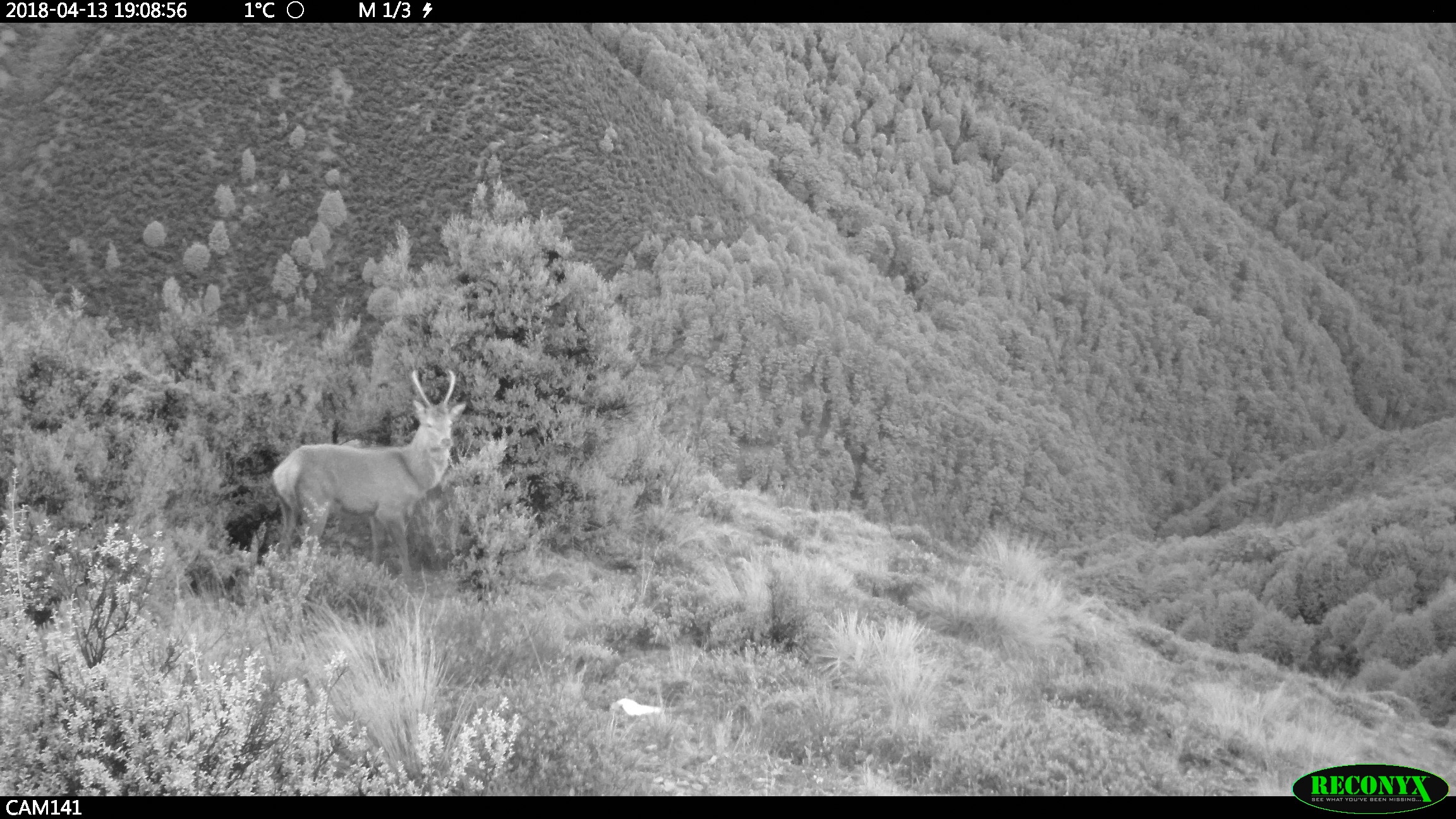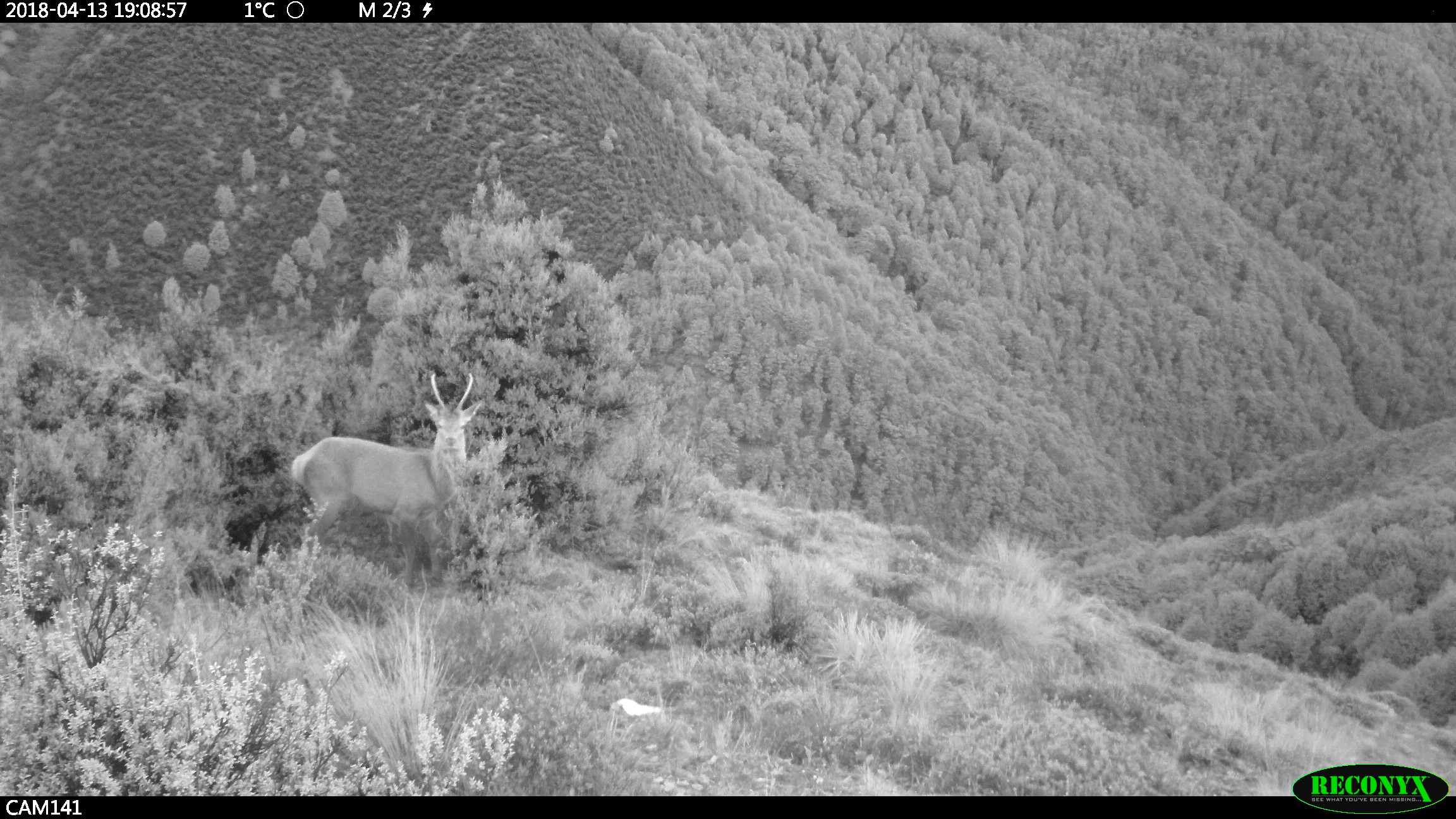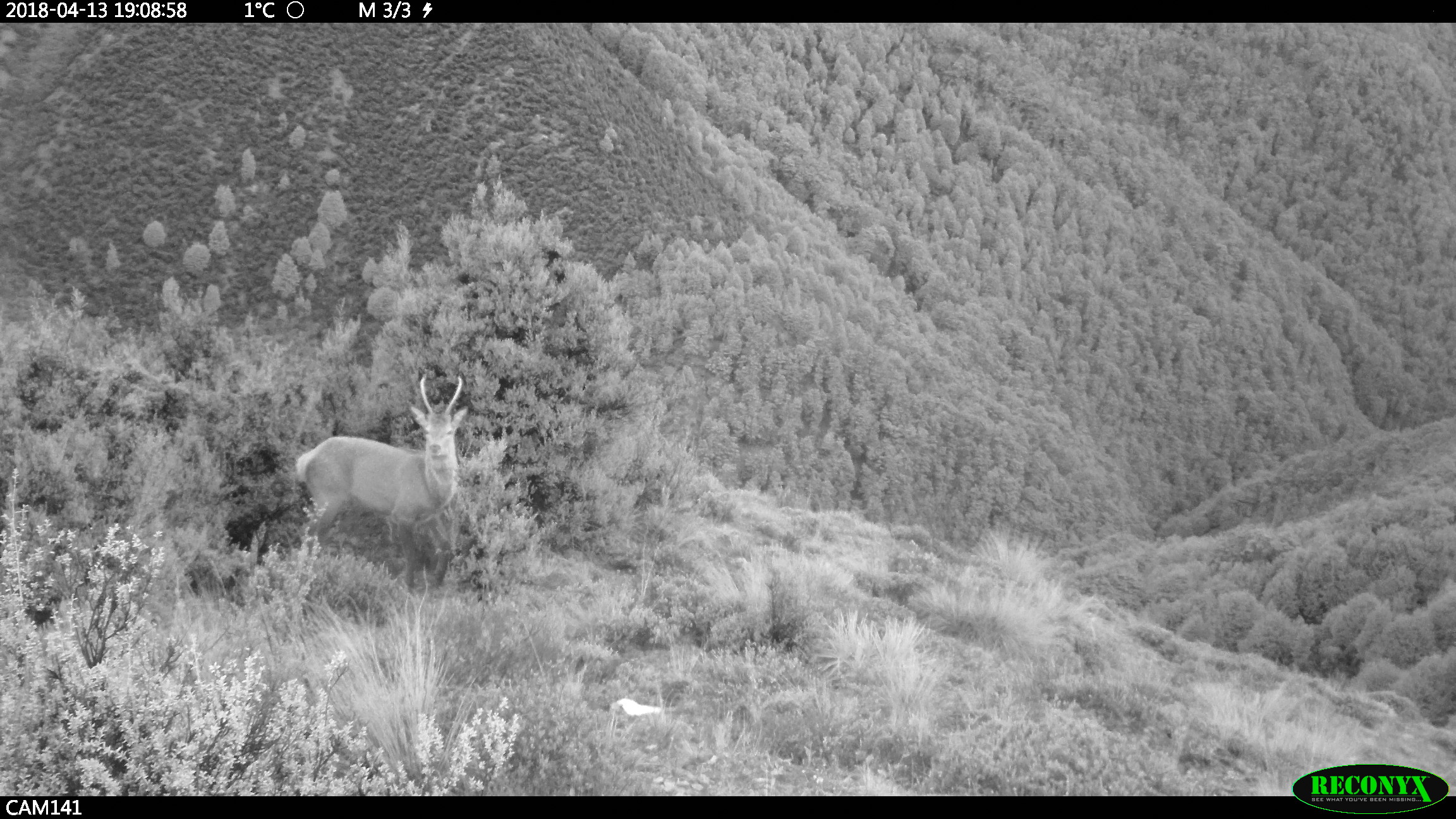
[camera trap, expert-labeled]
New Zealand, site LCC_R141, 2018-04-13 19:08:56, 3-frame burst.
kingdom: Animalia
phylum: Chordata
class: Mammalia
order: Artiodactyla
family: Cervidae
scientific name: Cervidae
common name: deer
Deer (Cervidae).